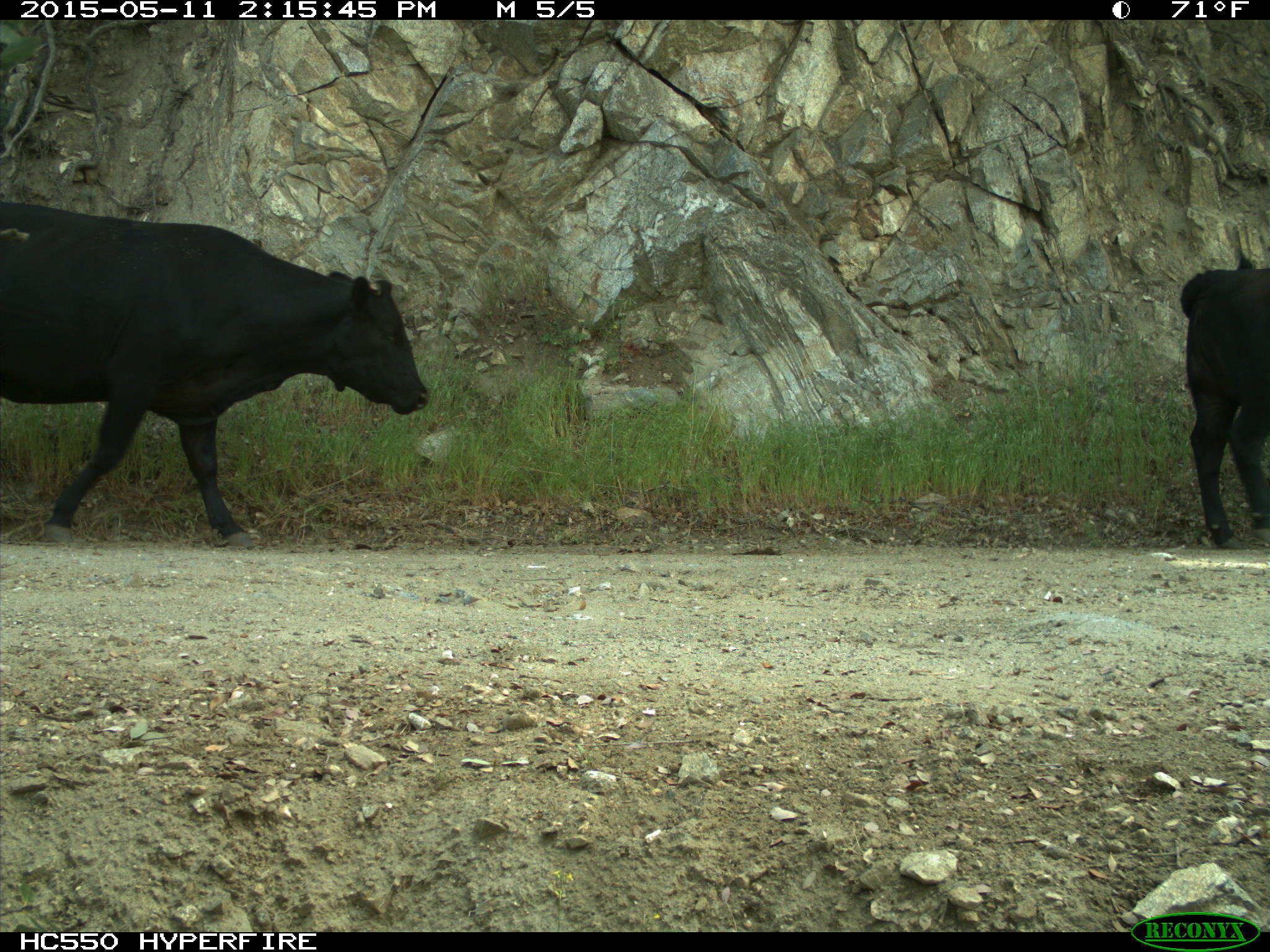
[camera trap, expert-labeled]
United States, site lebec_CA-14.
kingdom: Animalia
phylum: Chordata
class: Mammalia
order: Artiodactyla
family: Bovidae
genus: Bos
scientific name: Bos taurus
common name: domestic cow